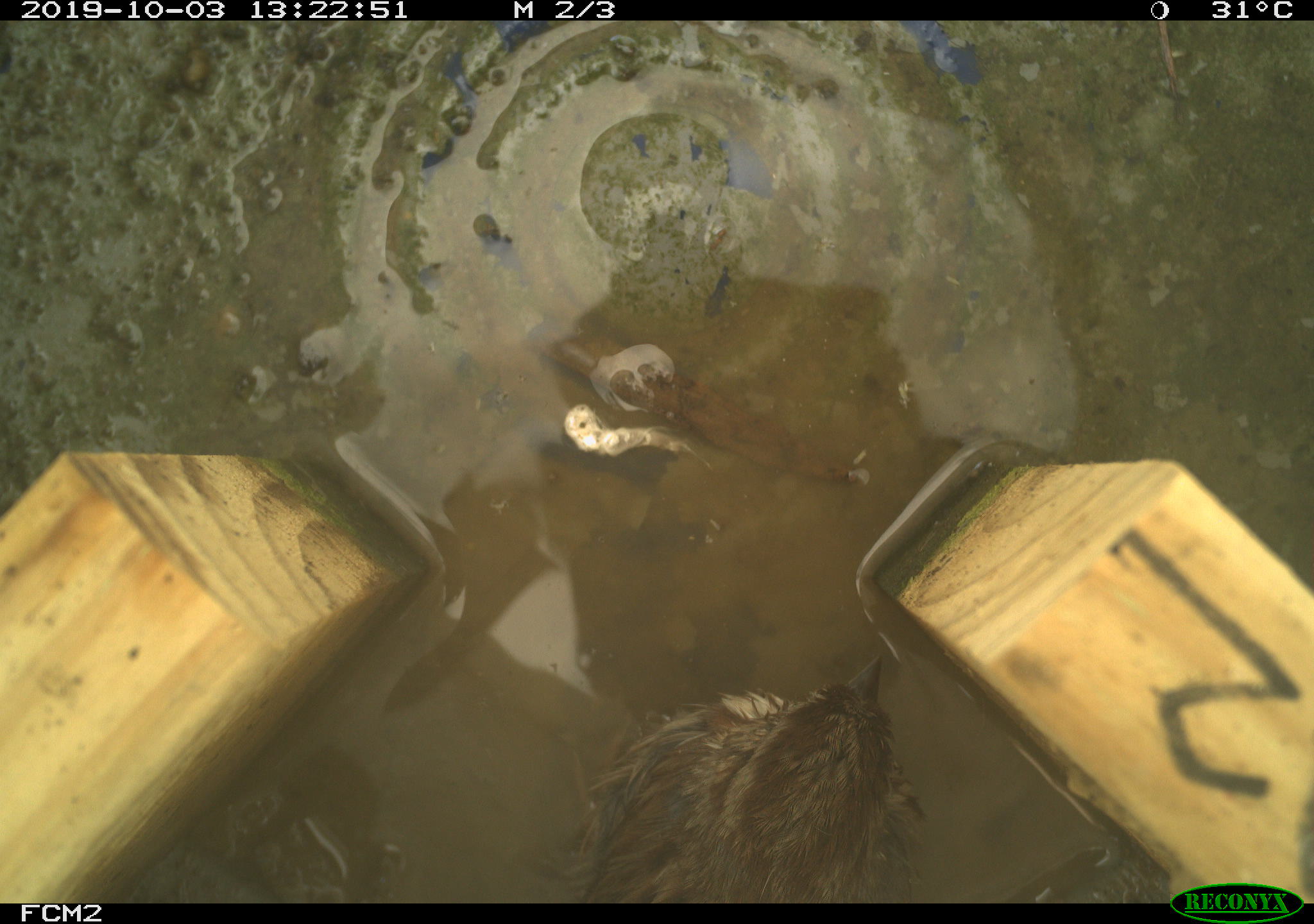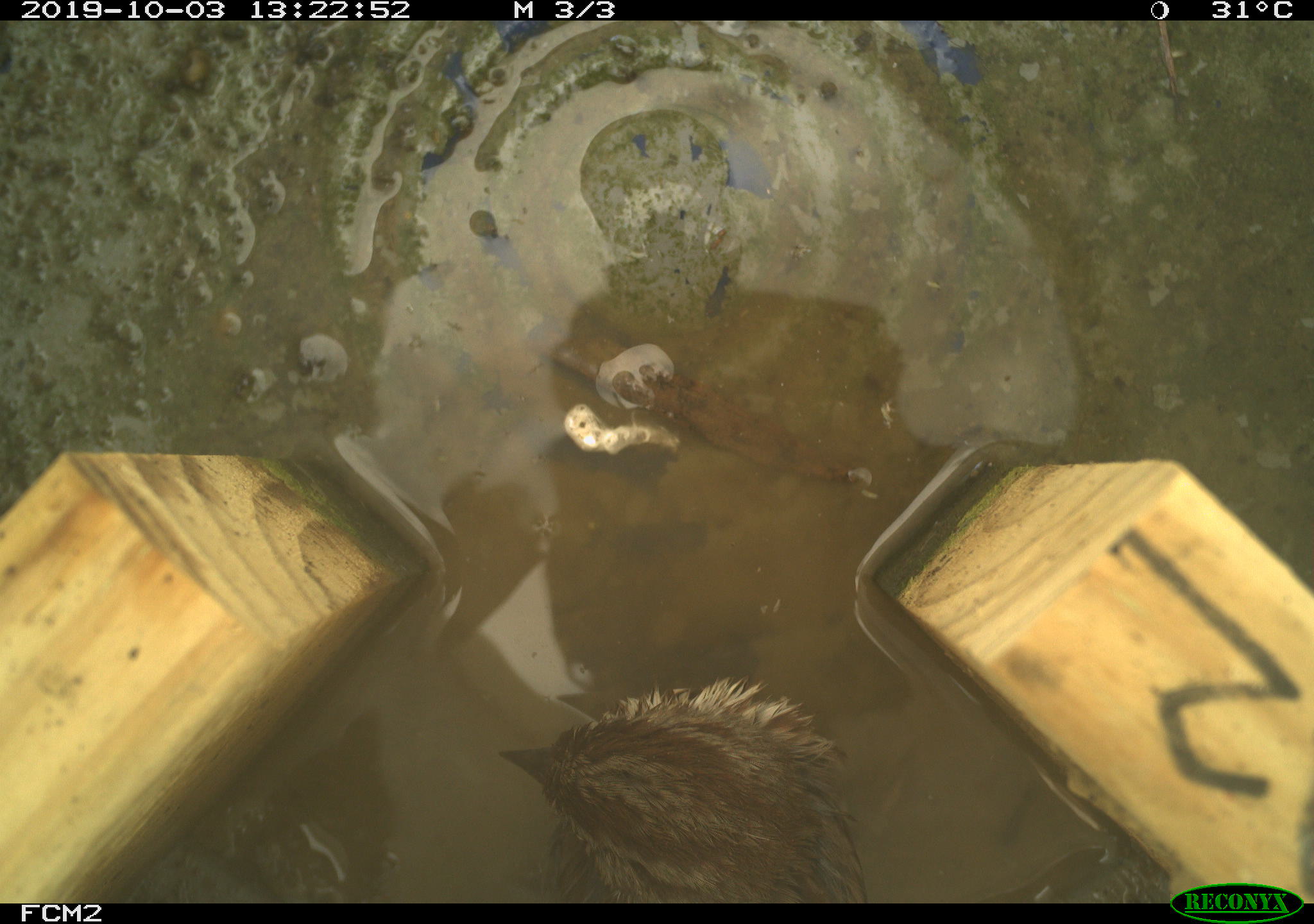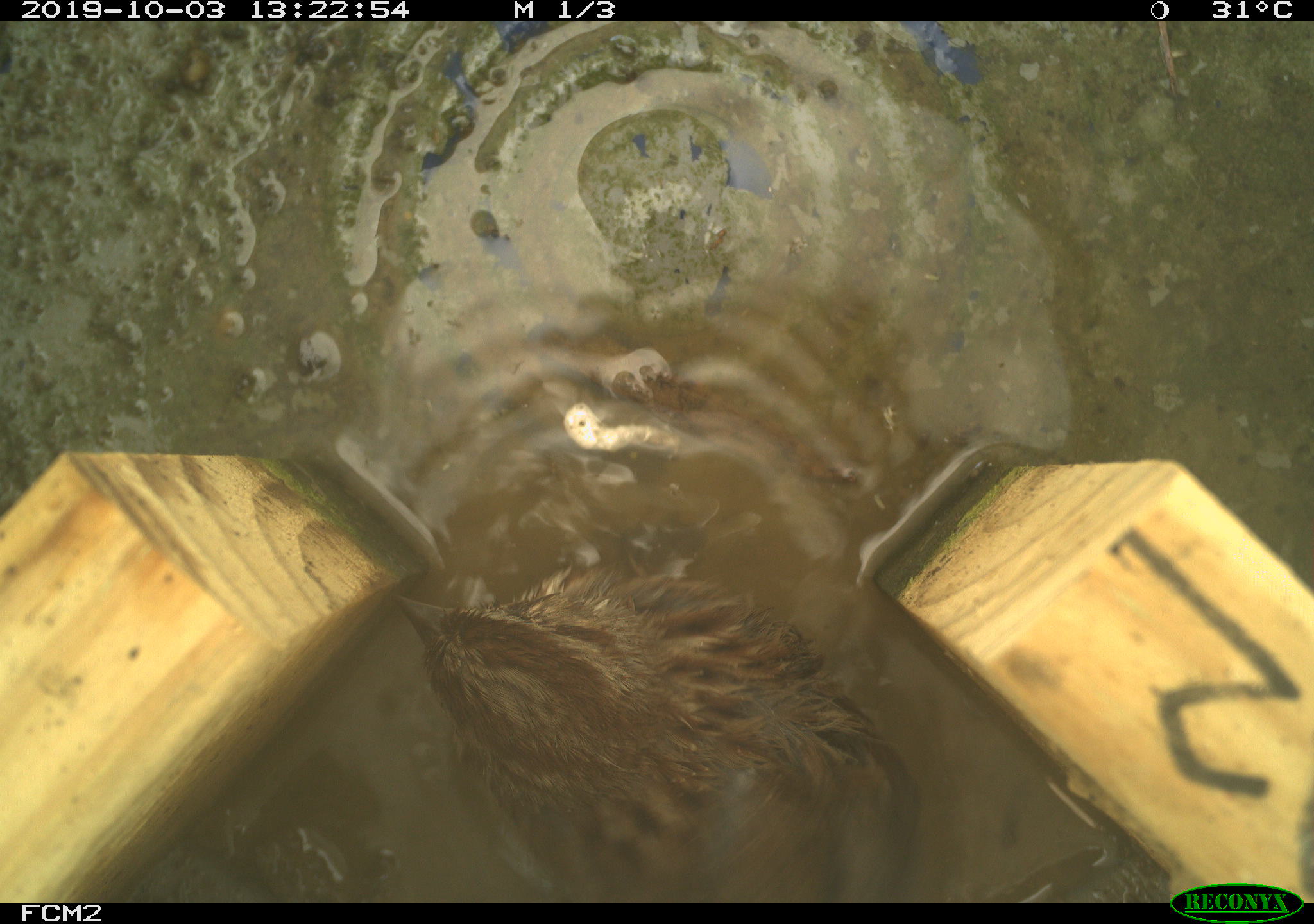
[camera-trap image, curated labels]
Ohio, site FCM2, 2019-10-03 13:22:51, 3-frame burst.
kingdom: Animalia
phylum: Chordata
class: Aves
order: Passeriformes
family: Passerellidae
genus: Melospiza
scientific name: Melospiza melodia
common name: song sparrow